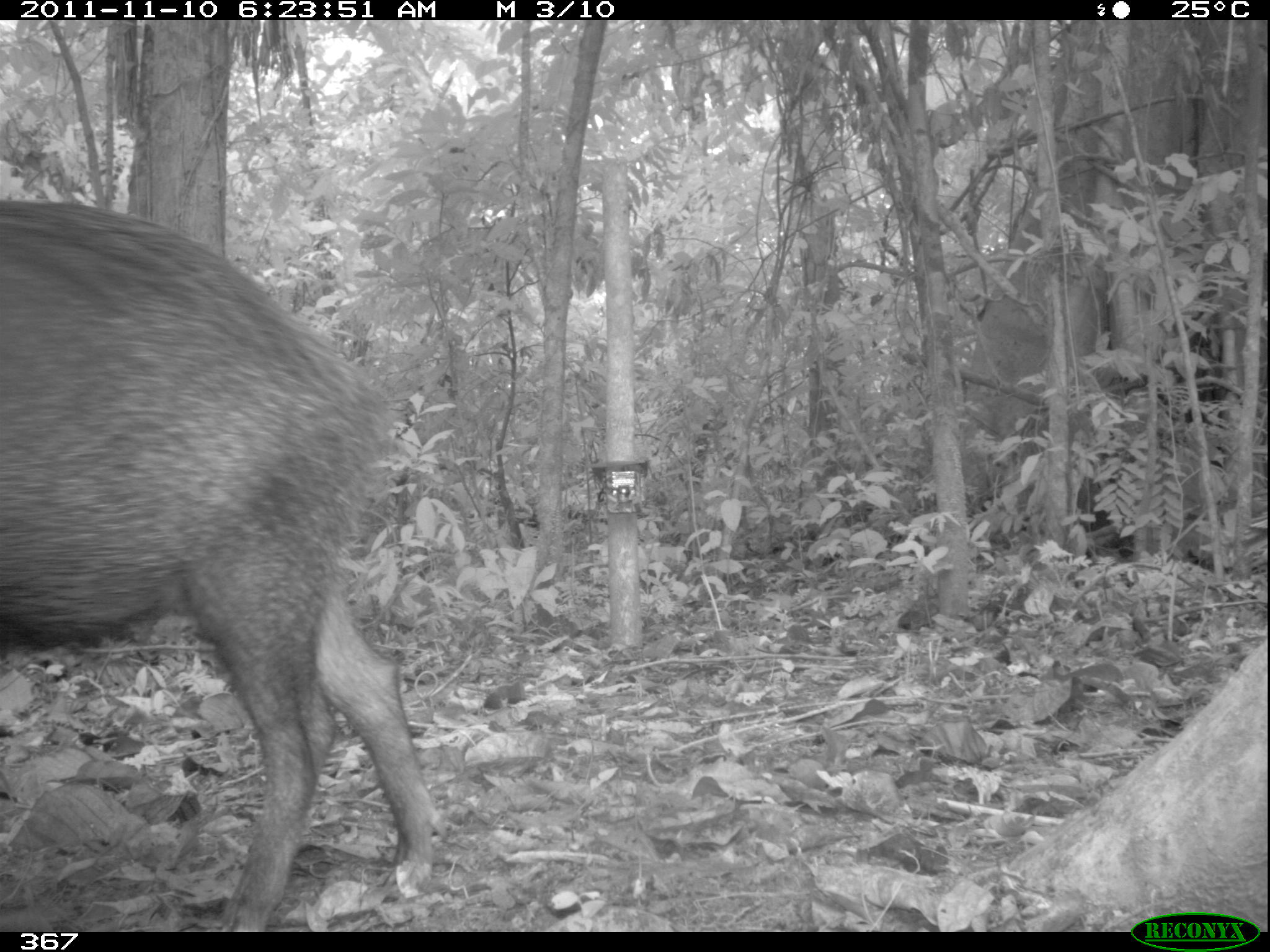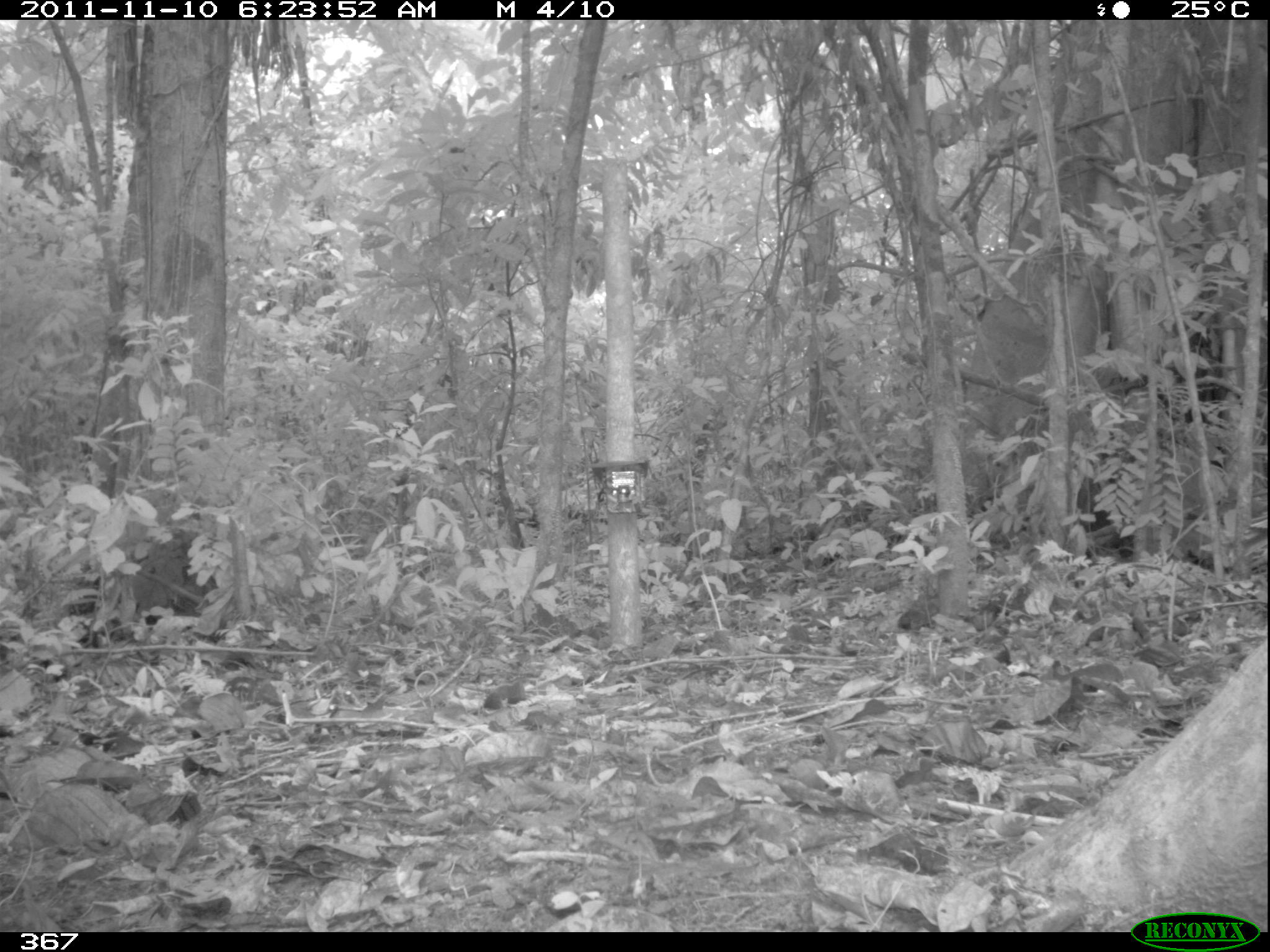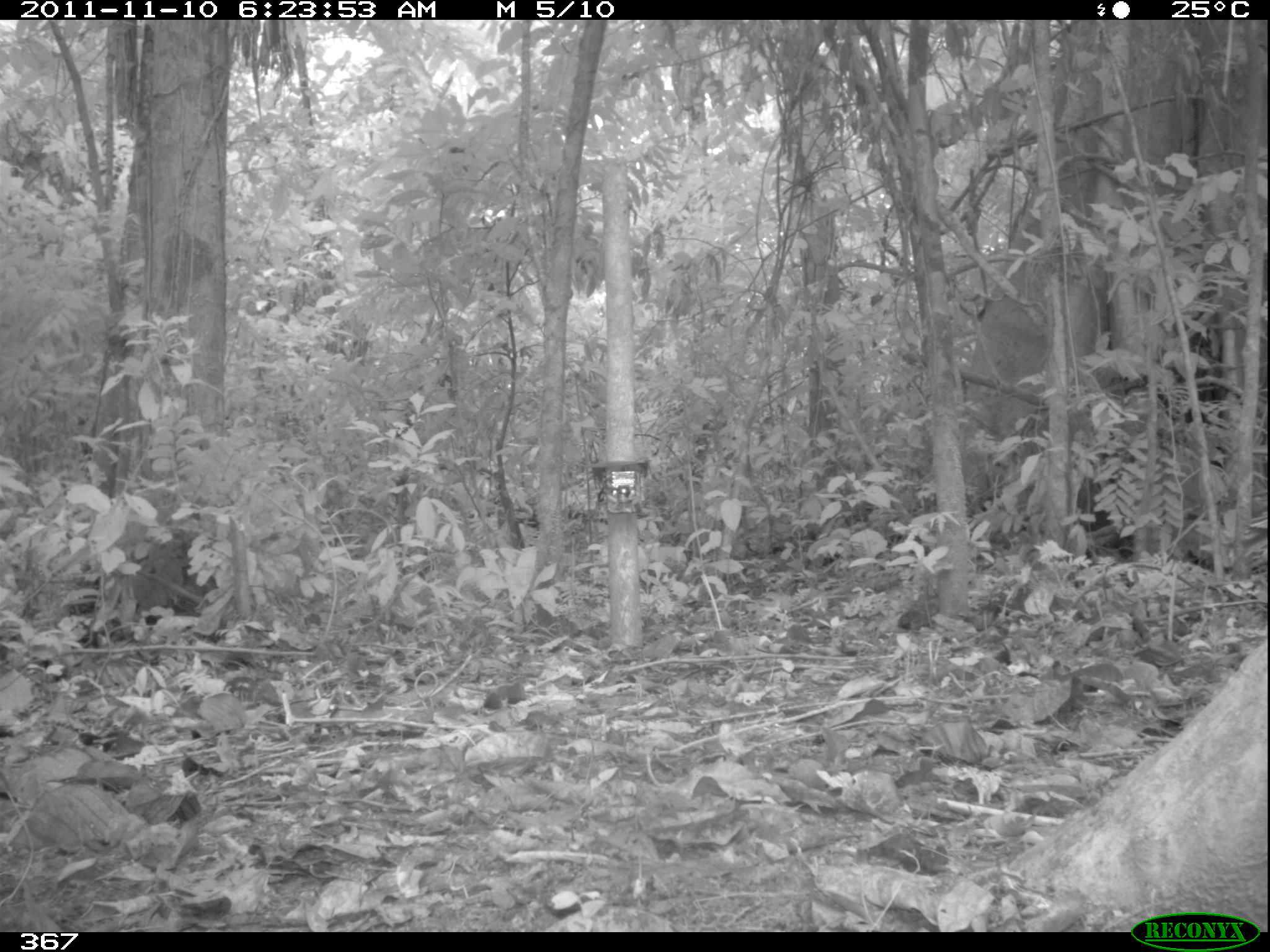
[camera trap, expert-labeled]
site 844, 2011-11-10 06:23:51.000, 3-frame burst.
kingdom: Animalia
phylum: Chordata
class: Mammalia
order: Artiodactyla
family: Tayassuidae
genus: Tayassu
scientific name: Tayassu pecari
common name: white-lipped peccary